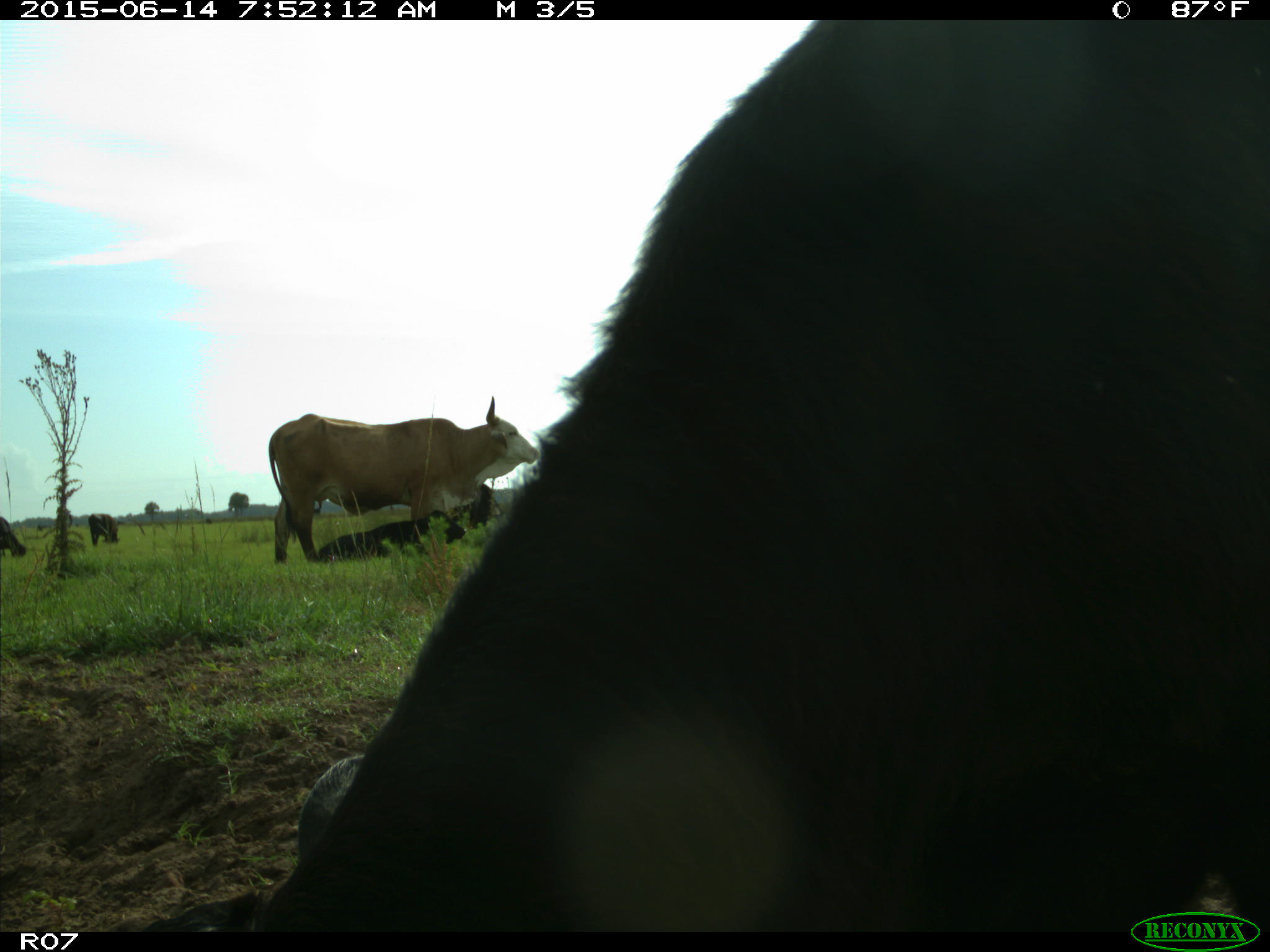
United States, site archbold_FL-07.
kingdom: Animalia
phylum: Chordata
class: Mammalia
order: Artiodactyla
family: Bovidae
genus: Bos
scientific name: Bos taurus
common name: domestic cow